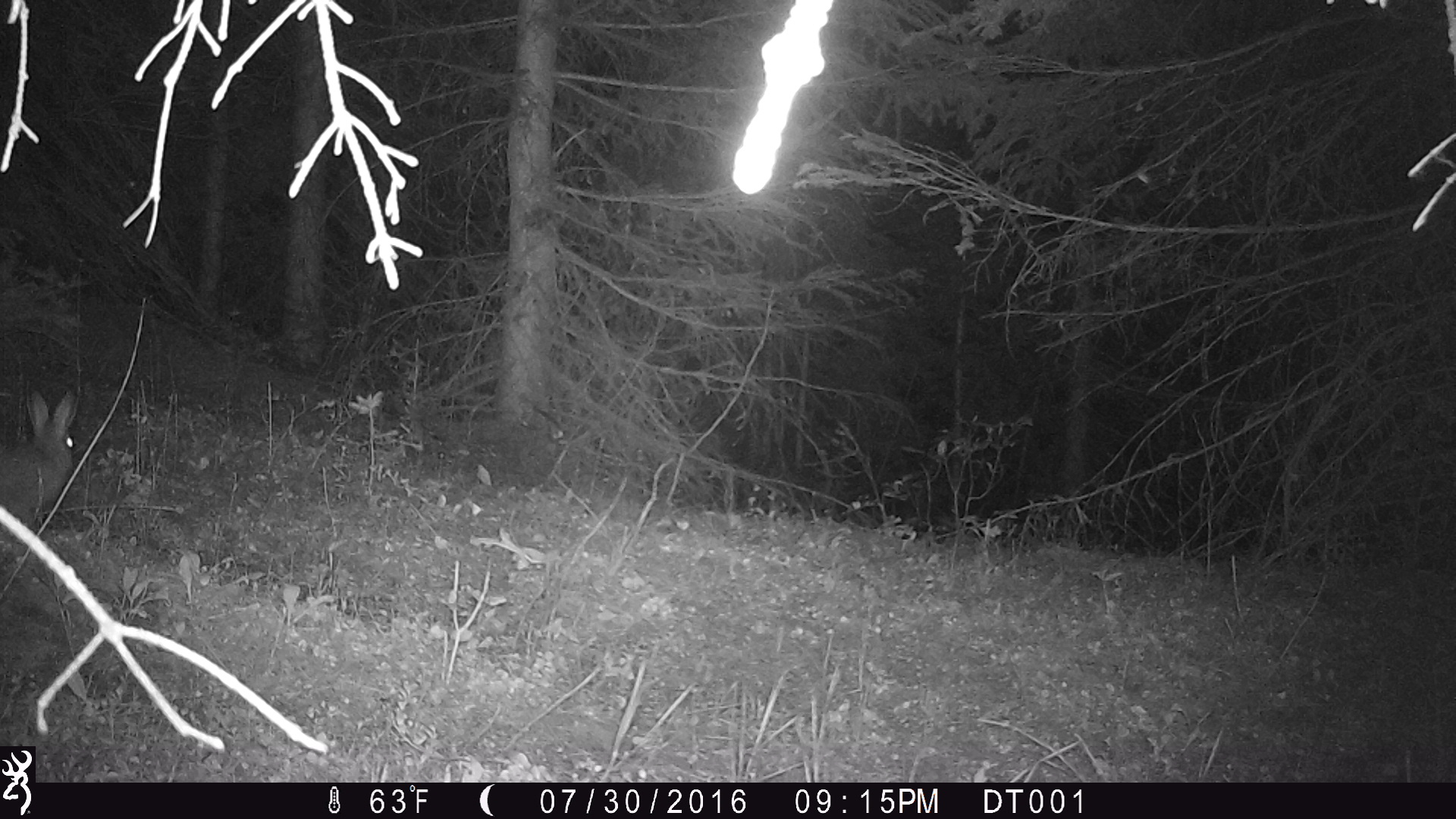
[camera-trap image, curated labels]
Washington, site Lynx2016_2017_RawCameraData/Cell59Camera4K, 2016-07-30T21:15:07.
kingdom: Animalia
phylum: Chordata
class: Mammalia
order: Lagomorpha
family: Leporidae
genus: Lepus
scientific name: Lepus americanus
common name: snowshoe hare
Lepus americanus (snowshoe hare). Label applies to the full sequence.